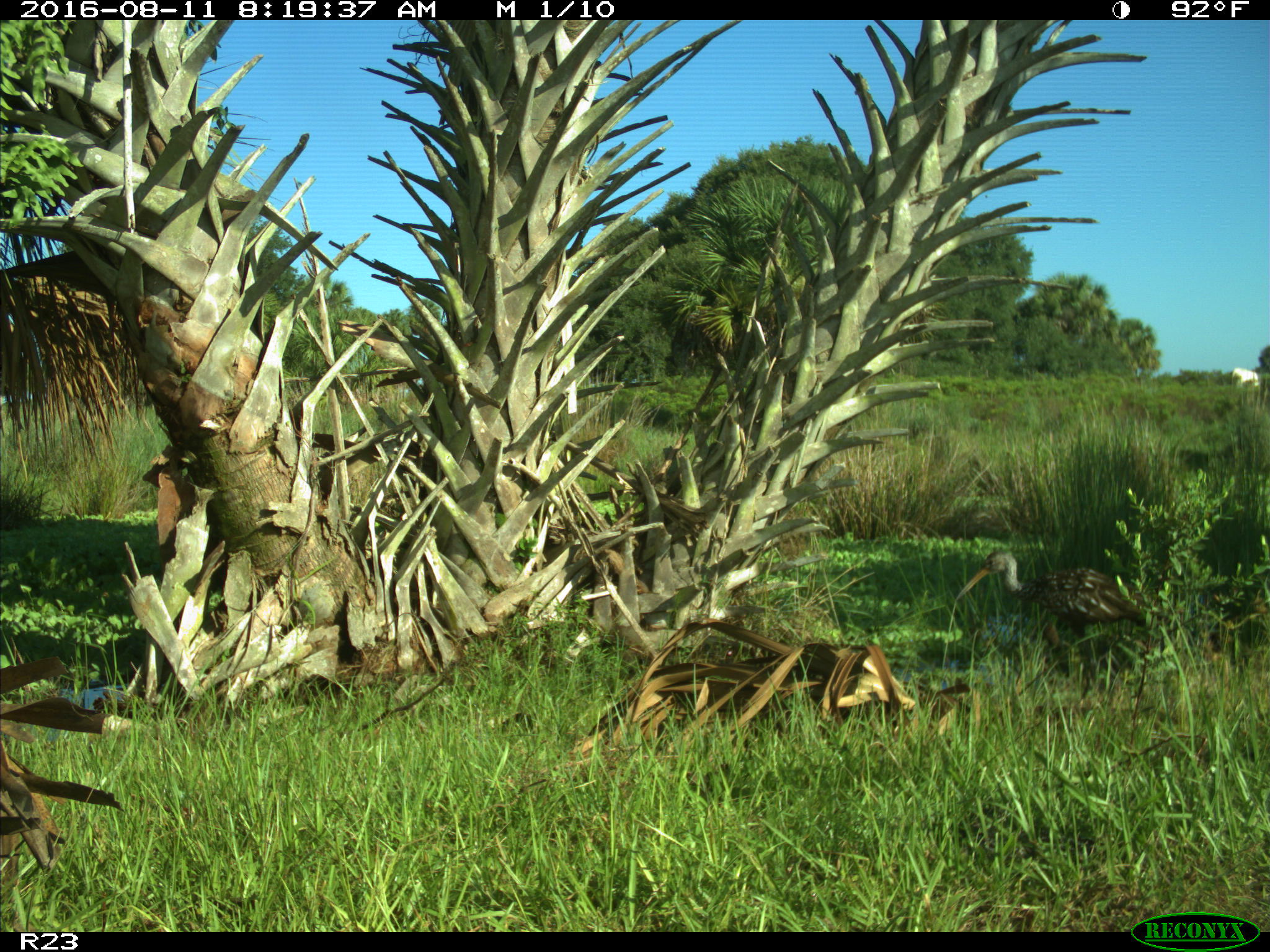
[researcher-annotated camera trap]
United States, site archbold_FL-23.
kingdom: Animalia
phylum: Chordata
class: Aves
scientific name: Aves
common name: birds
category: unidentified bird